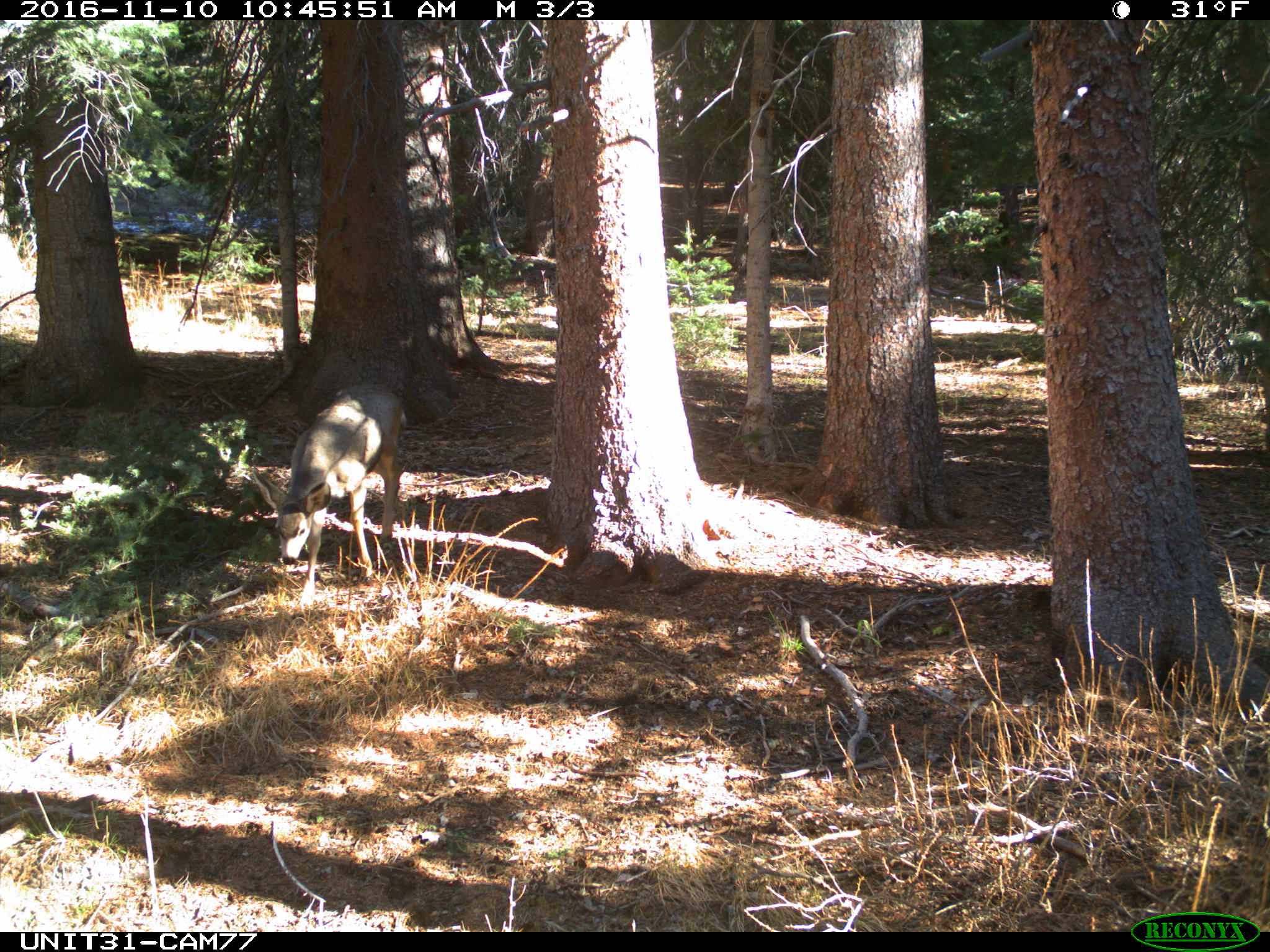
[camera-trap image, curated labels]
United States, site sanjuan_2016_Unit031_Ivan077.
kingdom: Animalia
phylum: Chordata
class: Mammalia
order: Artiodactyla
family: Cervidae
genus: Odocoileus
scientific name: Odocoileus hemionus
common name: mule deer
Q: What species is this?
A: Odocoileus hemionus (mule deer).